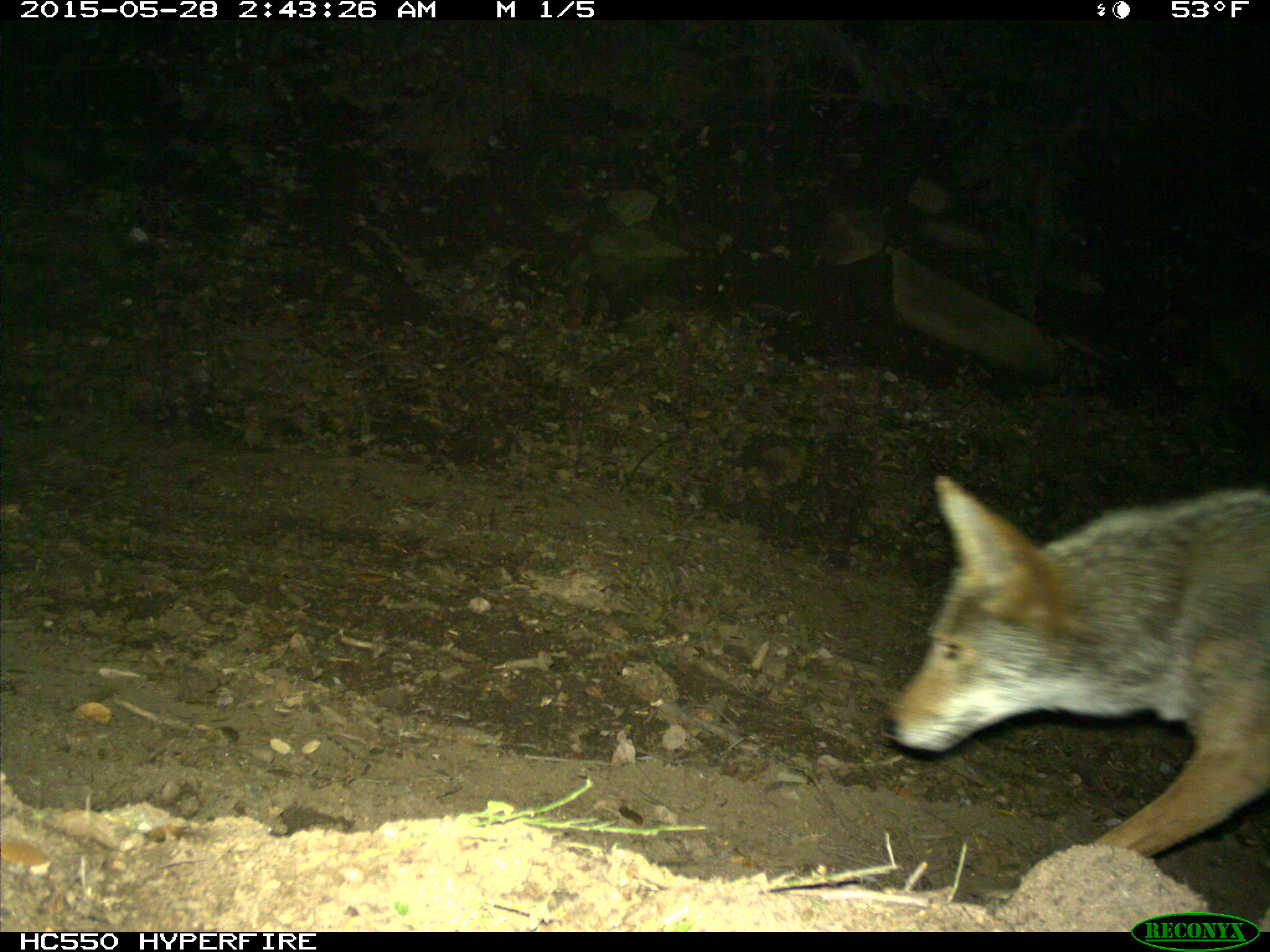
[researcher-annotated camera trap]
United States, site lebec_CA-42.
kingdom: Animalia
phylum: Chordata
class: Mammalia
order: Carnivora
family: Canidae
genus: Canis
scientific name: Canis latrans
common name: coyote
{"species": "Canis latrans (coyote)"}